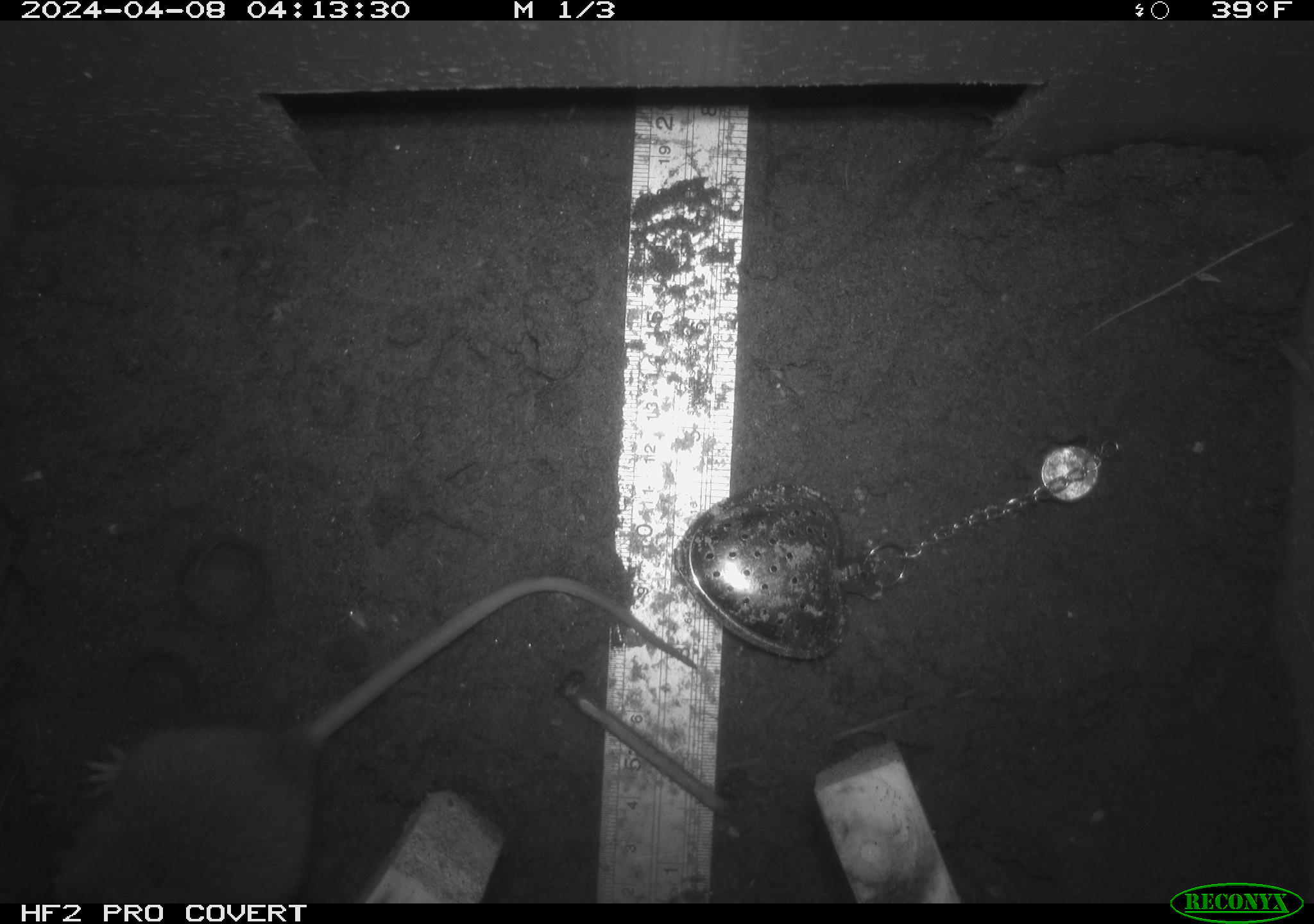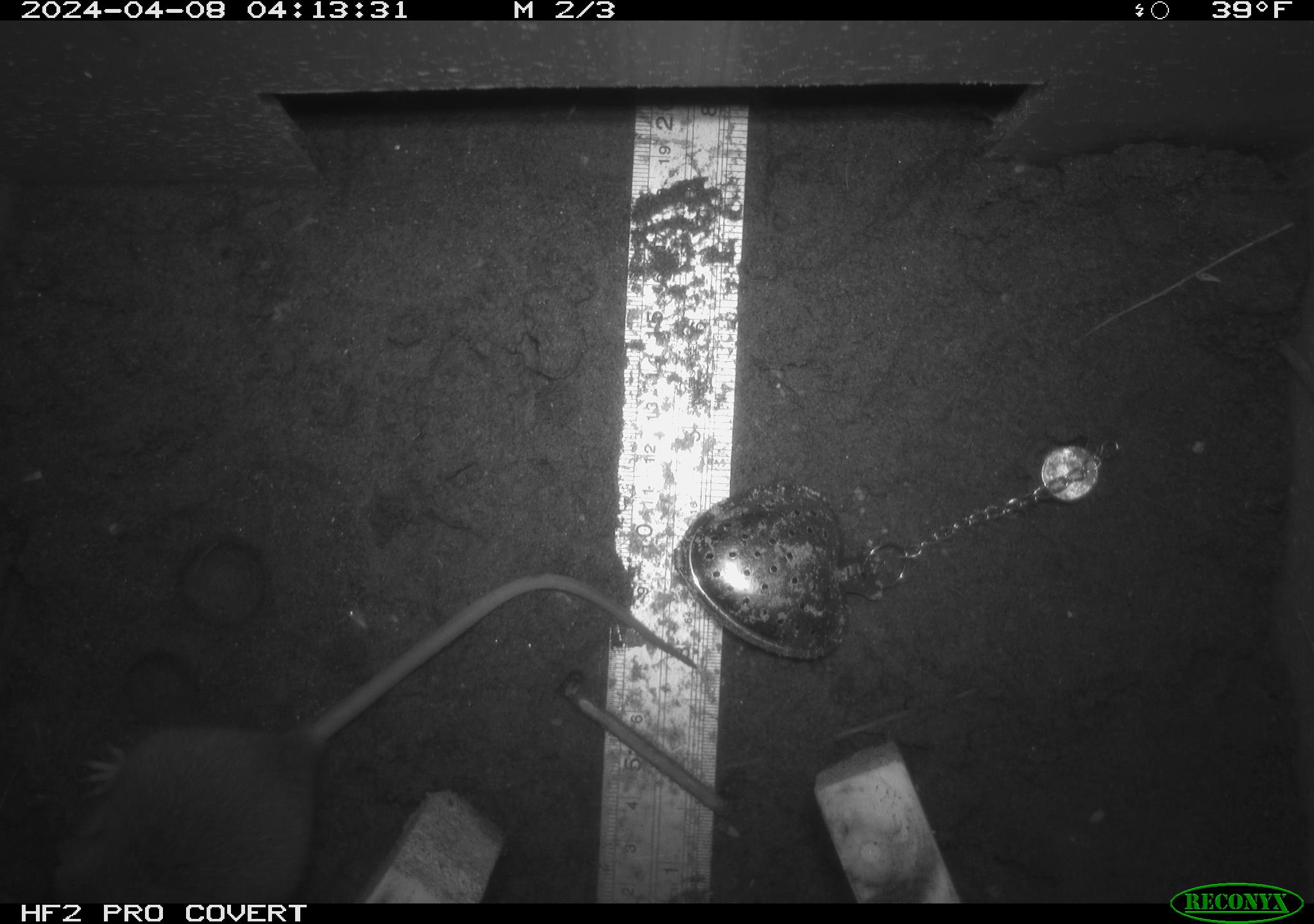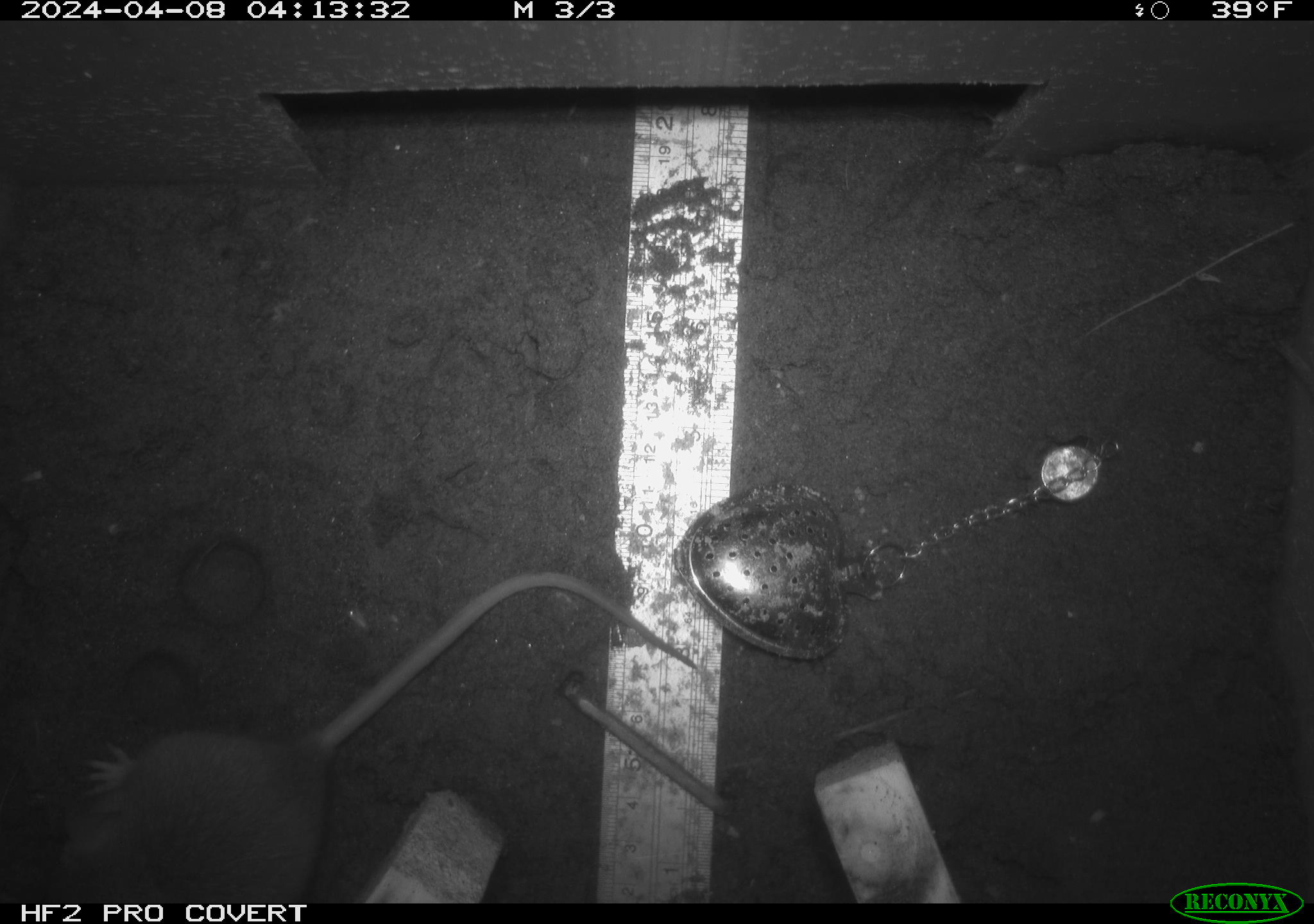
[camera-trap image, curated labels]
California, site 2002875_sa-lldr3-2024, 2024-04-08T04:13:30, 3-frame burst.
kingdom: Animalia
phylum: Chordata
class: Mammalia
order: Rodentia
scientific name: Rodentia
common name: rodent